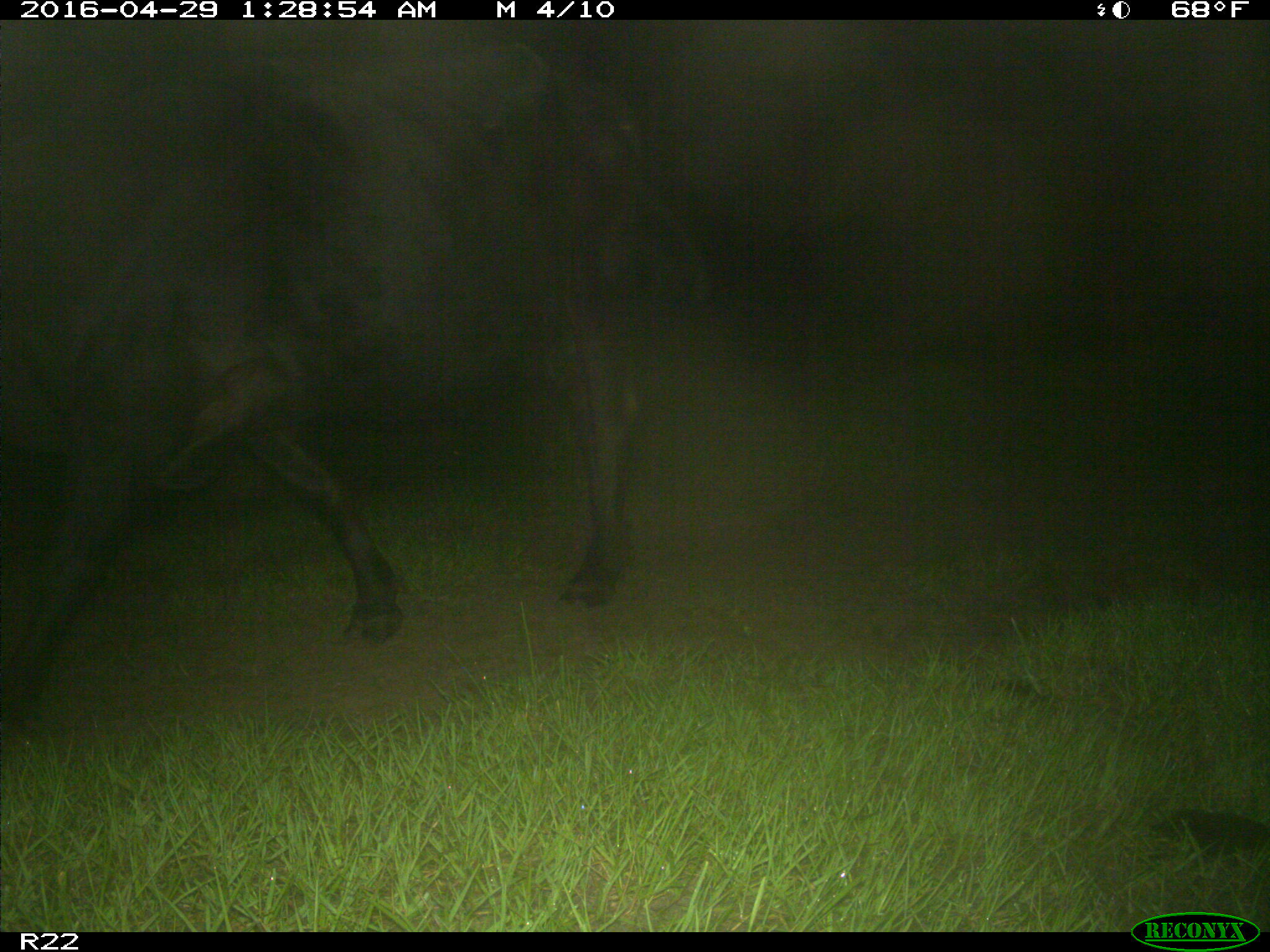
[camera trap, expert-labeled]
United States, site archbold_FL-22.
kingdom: Animalia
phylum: Chordata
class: Mammalia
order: Artiodactyla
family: Bovidae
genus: Bos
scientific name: Bos taurus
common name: domestic cow